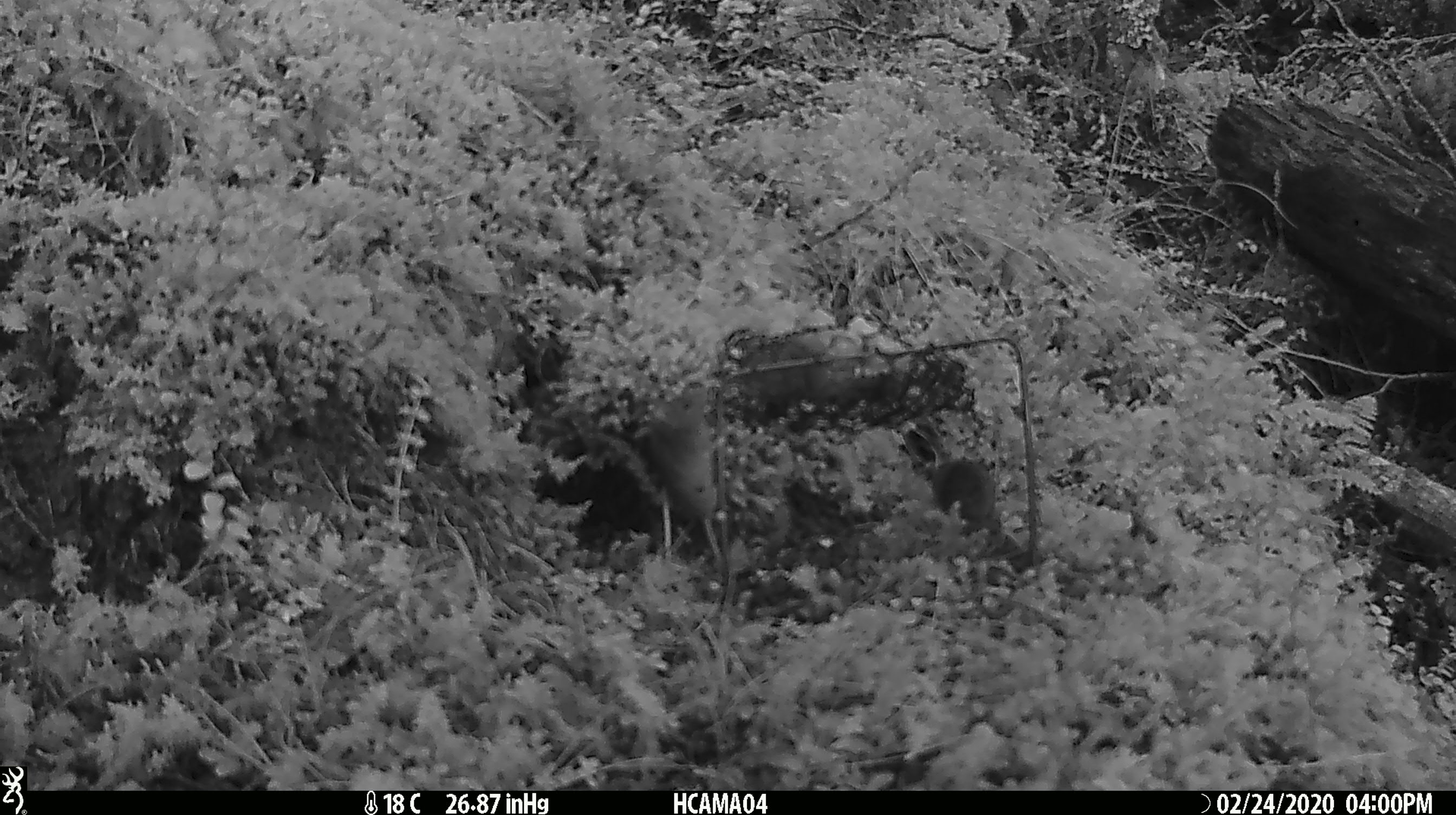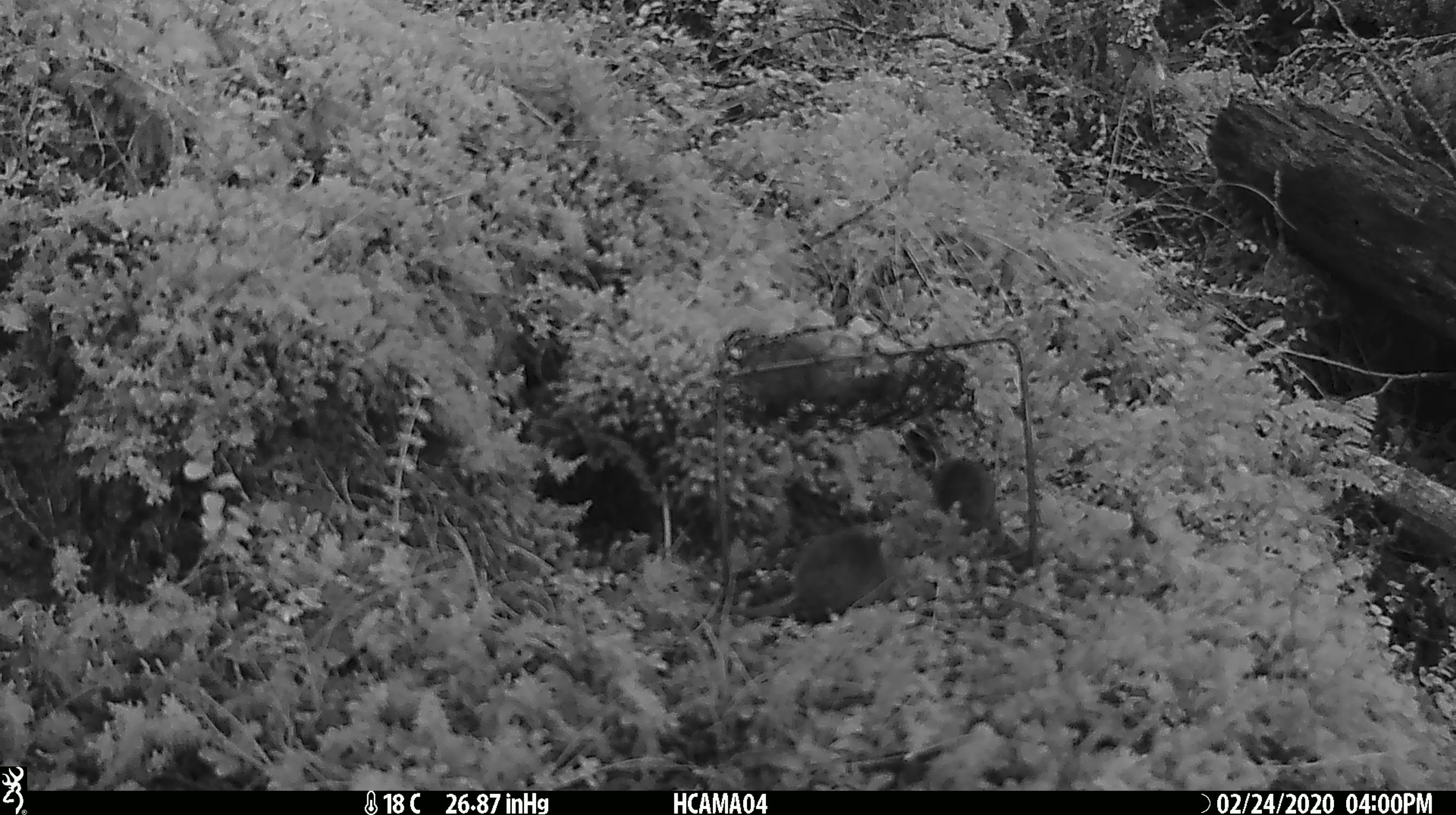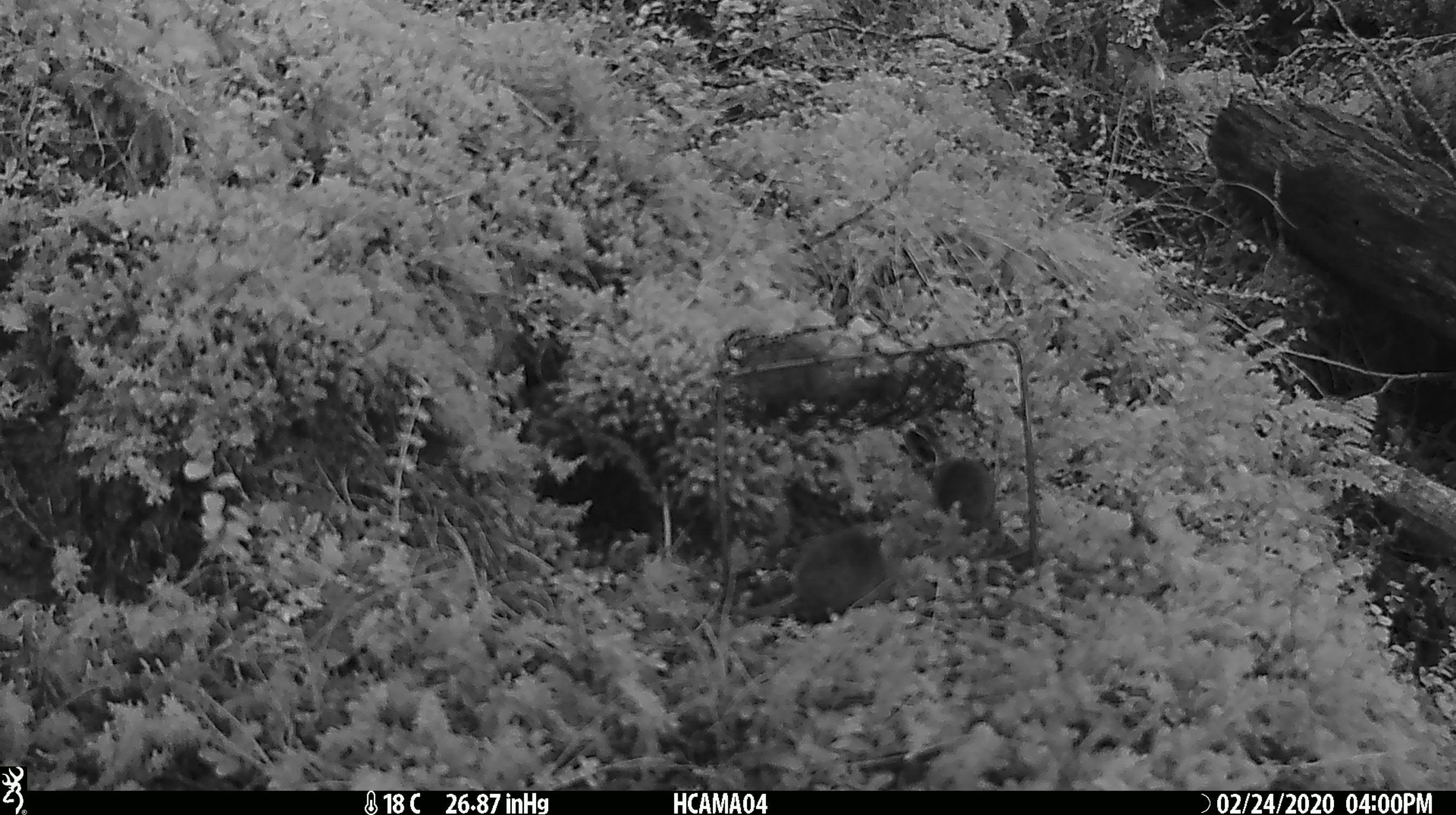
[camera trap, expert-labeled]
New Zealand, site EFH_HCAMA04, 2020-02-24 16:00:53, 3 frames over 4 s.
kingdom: Animalia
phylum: Chordata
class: Mammalia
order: Rodentia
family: Muridae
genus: Mus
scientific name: Mus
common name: mouse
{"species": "mouse (Mus)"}